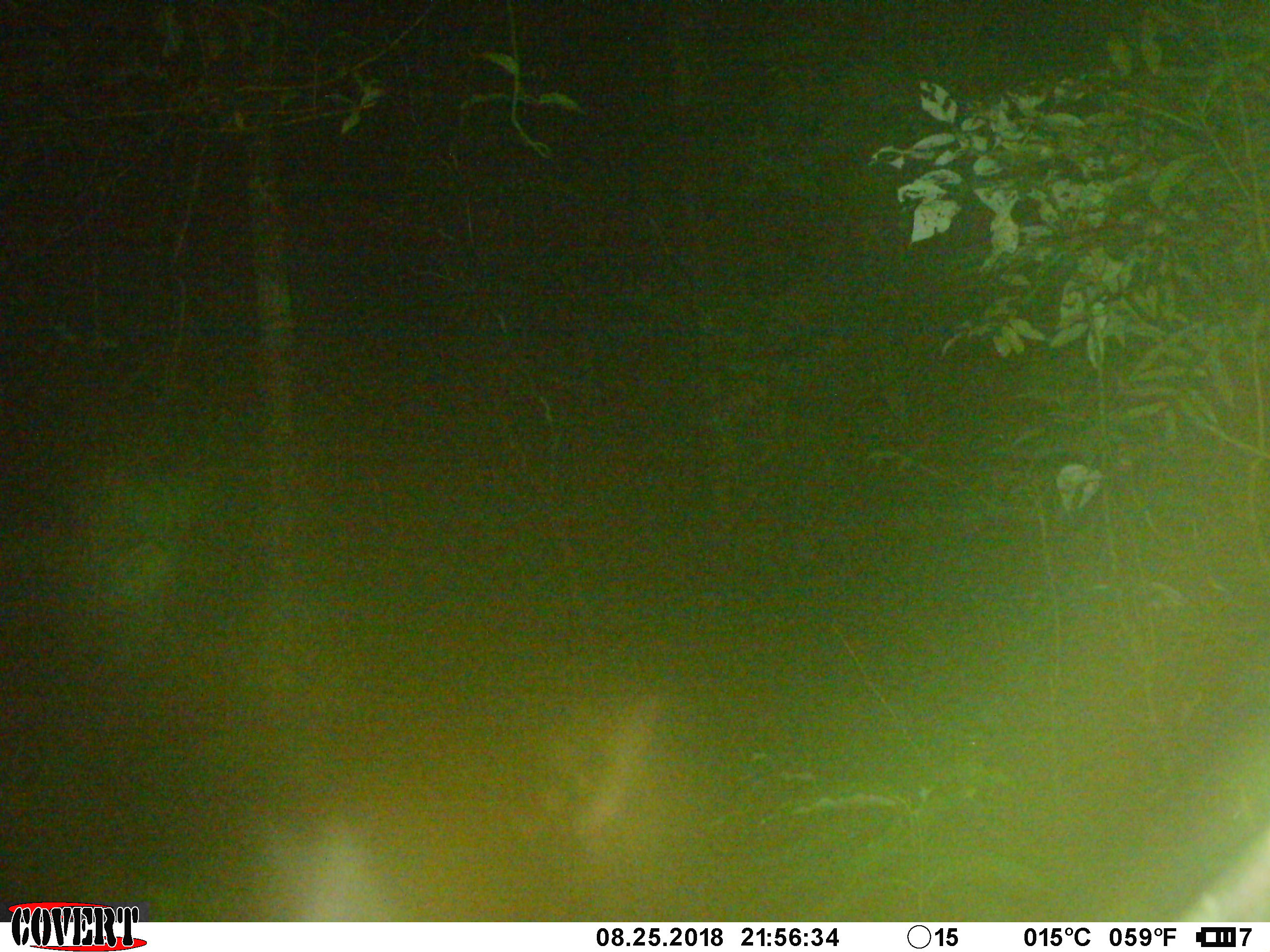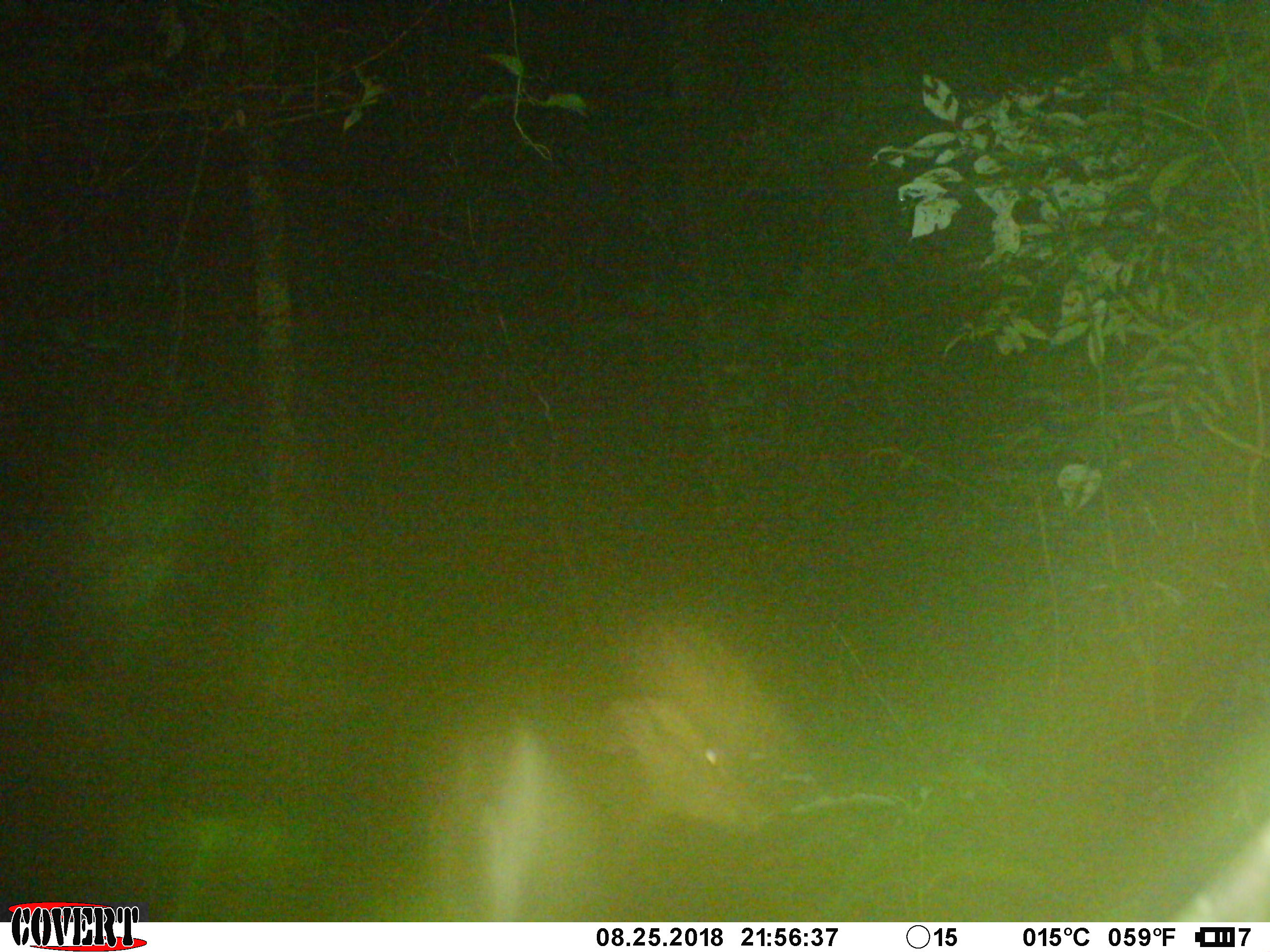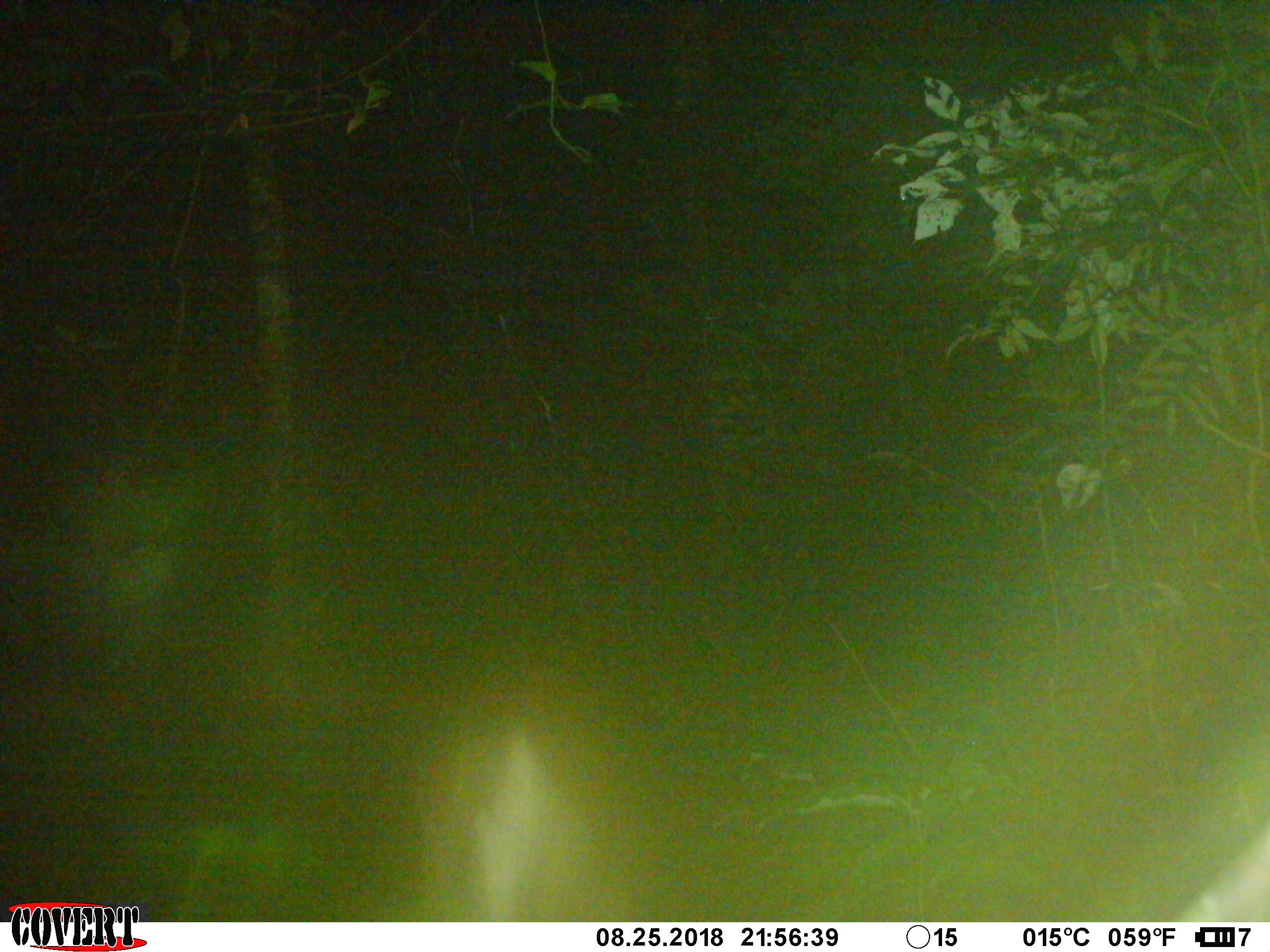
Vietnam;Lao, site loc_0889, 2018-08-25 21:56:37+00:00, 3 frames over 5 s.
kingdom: Animalia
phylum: Chordata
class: Mammalia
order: Artiodactyla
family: Cervidae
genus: Muntiacus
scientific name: Muntiacus rooseveltorum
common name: roosevelt's muntjac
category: roosevelts muntjac group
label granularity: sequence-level